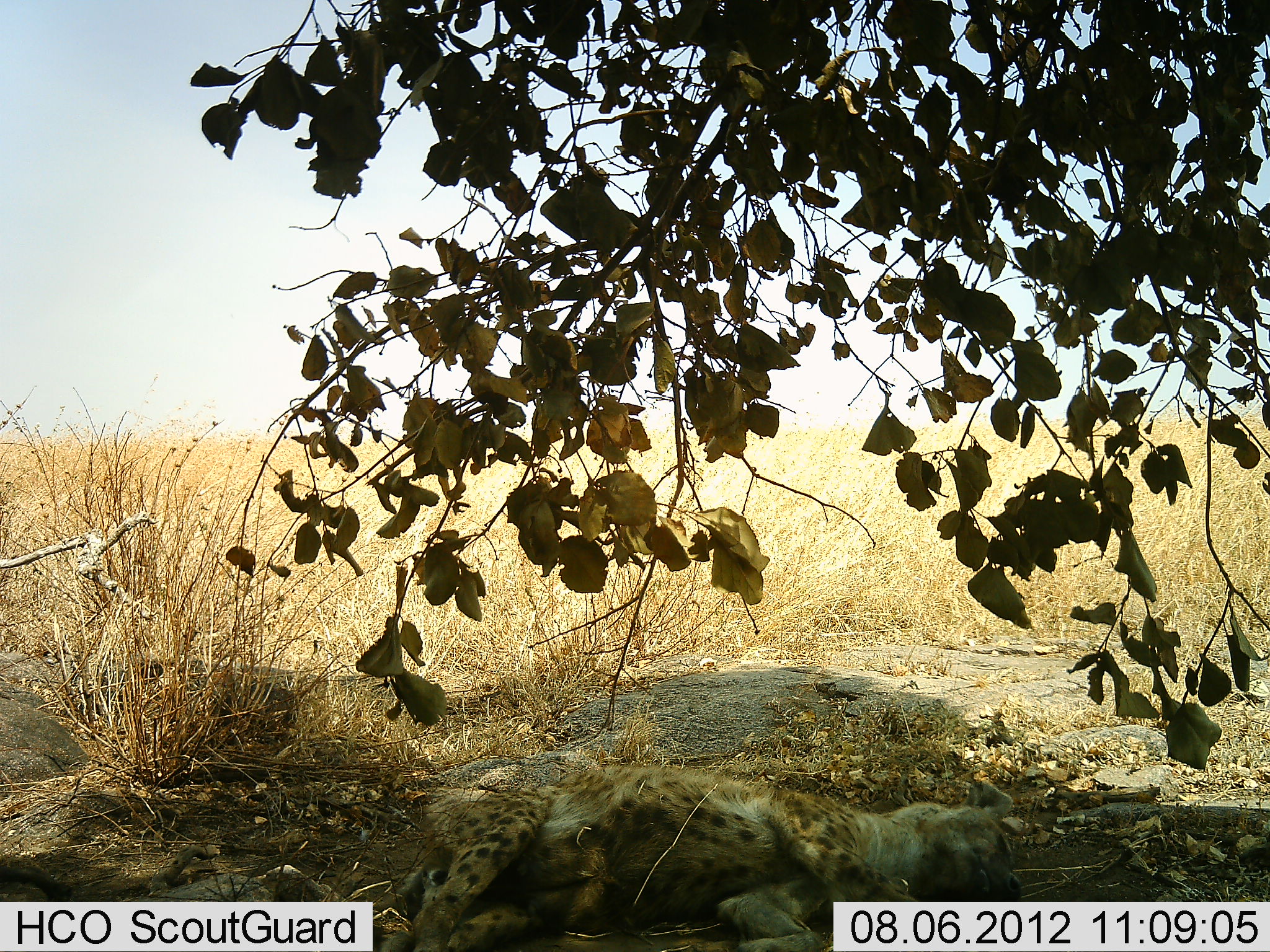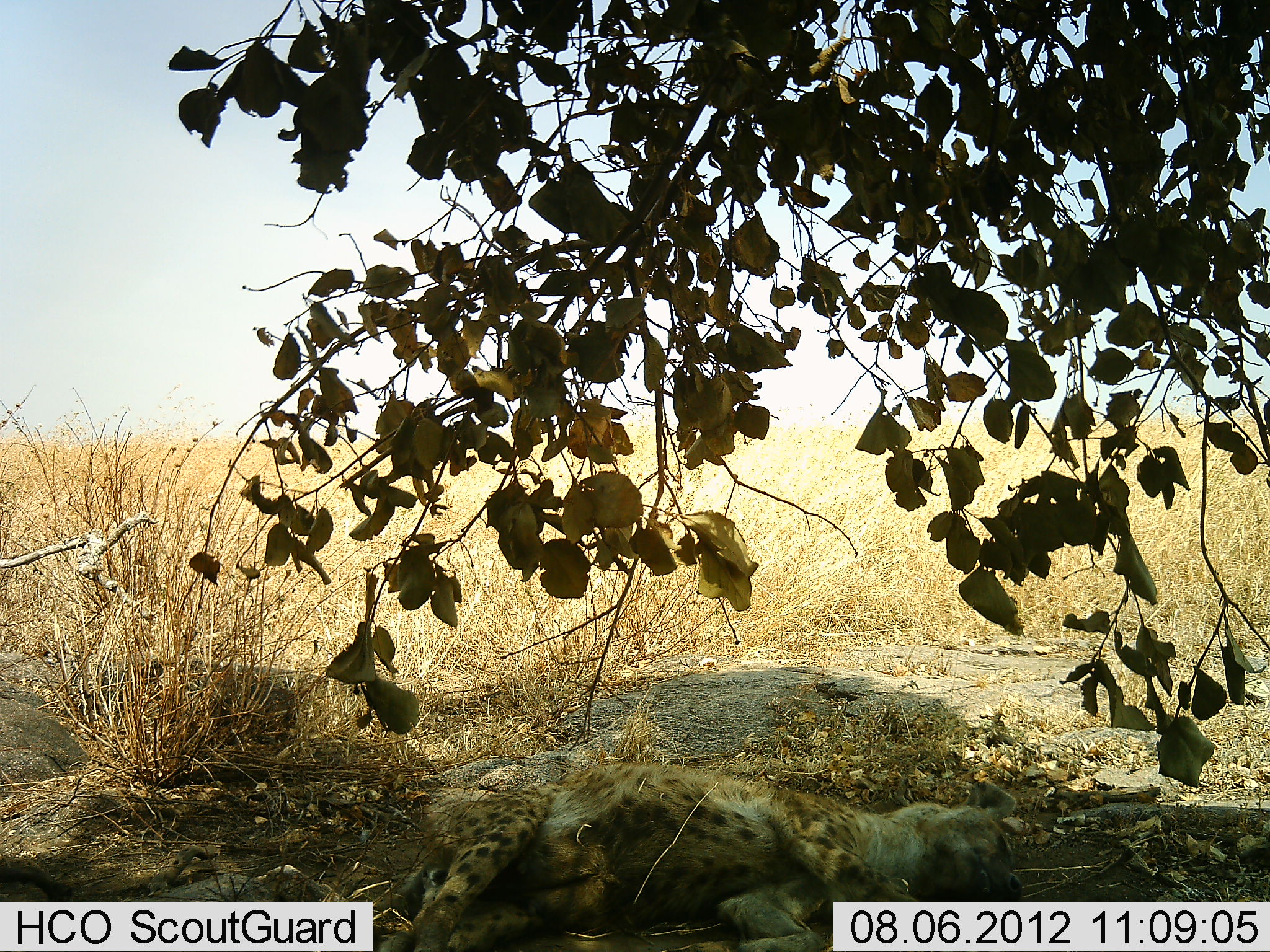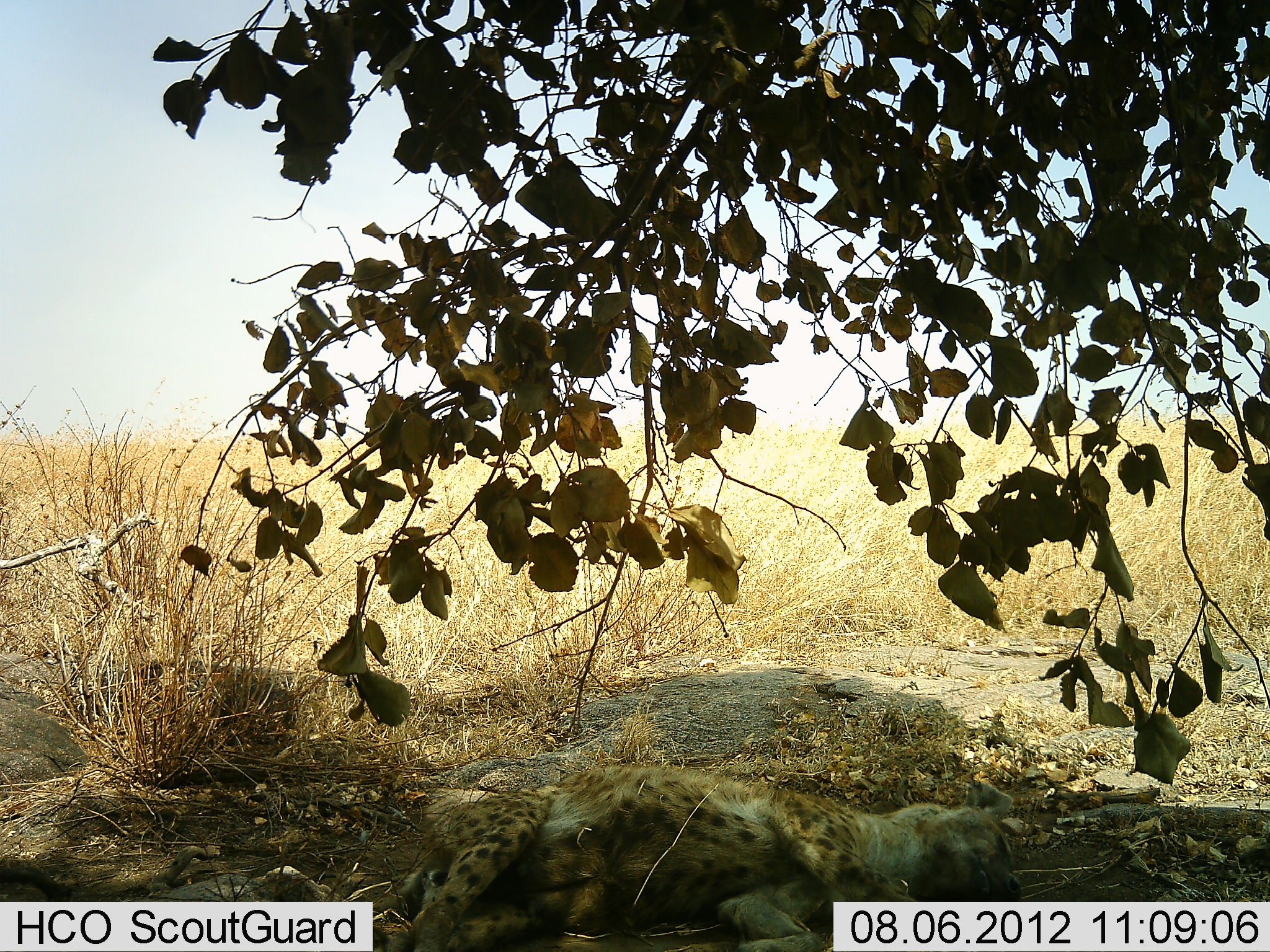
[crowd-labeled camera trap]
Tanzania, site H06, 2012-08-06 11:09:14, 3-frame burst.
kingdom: Animalia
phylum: Chordata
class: Mammalia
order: Carnivora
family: Hyaenidae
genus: Crocuta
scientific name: Crocuta crocuta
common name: spotted hyena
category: hyenaspotted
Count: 1.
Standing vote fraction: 0%.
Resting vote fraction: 90%.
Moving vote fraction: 10%.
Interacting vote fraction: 0%.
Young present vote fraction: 0%.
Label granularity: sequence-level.